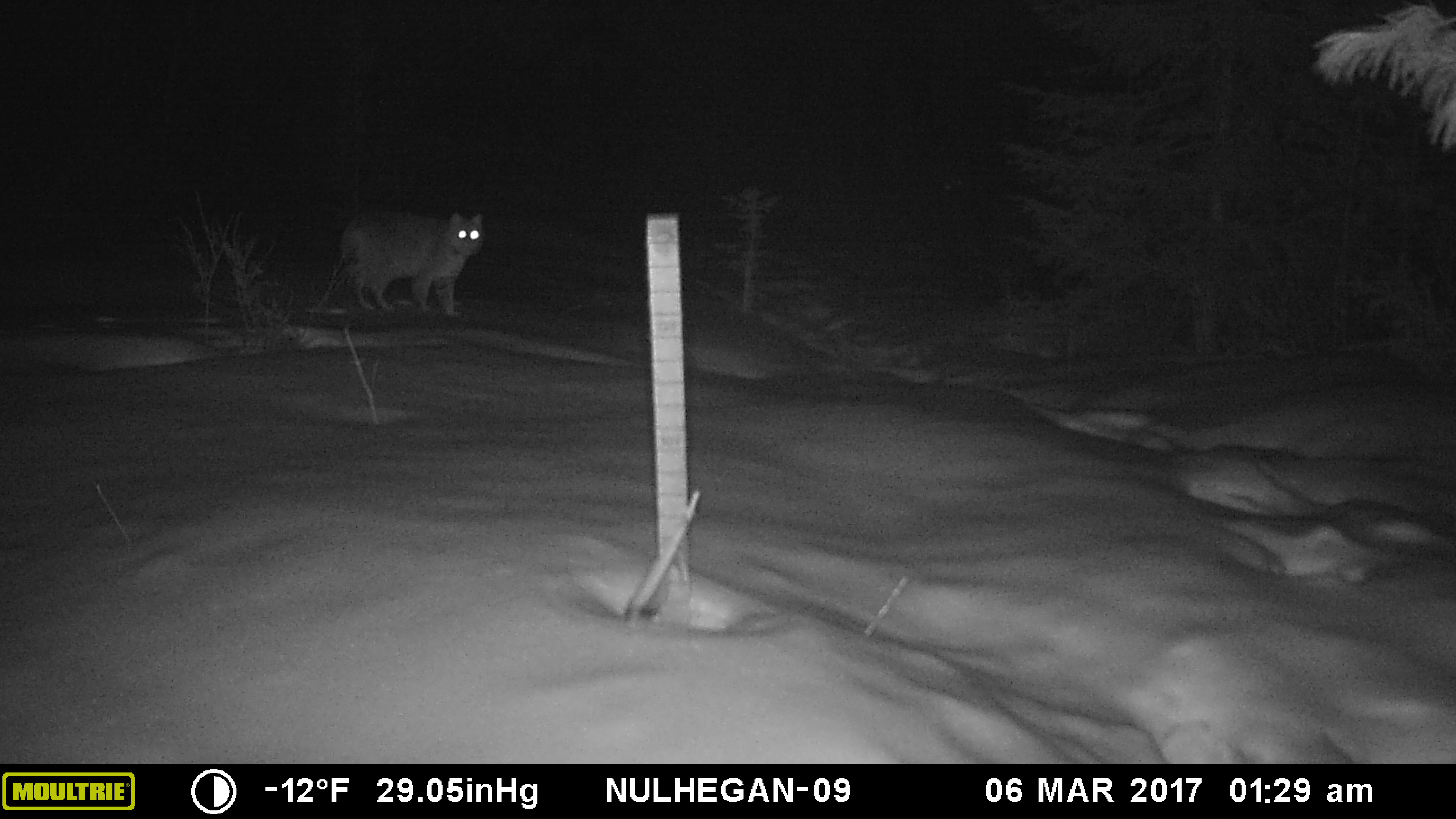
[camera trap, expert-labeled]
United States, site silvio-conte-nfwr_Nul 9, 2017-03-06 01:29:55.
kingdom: Animalia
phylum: Chordata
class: Mammalia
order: Carnivora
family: Felidae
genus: Lynx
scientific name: Lynx rufus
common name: bobcat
Bobcat (Lynx rufus).